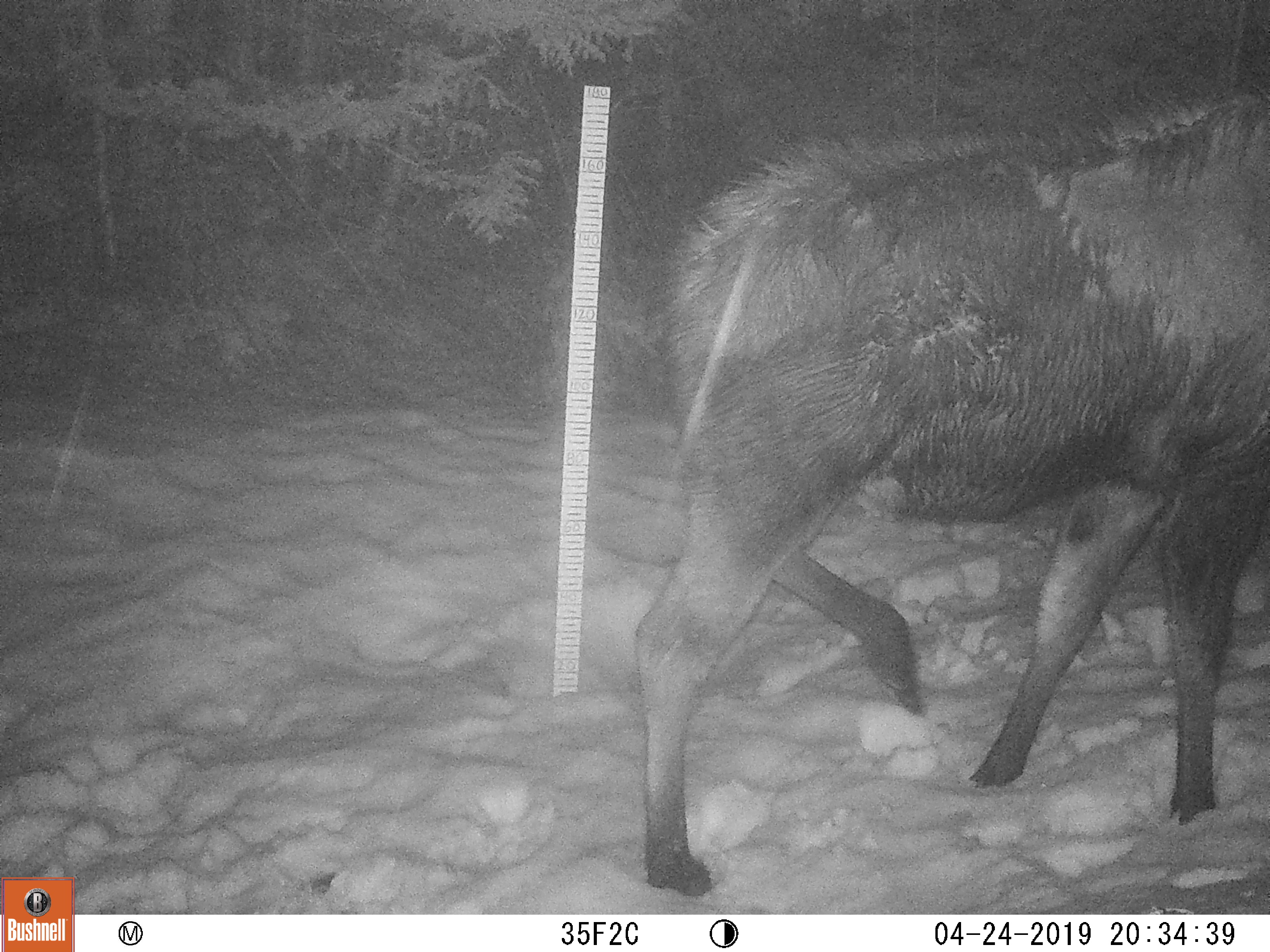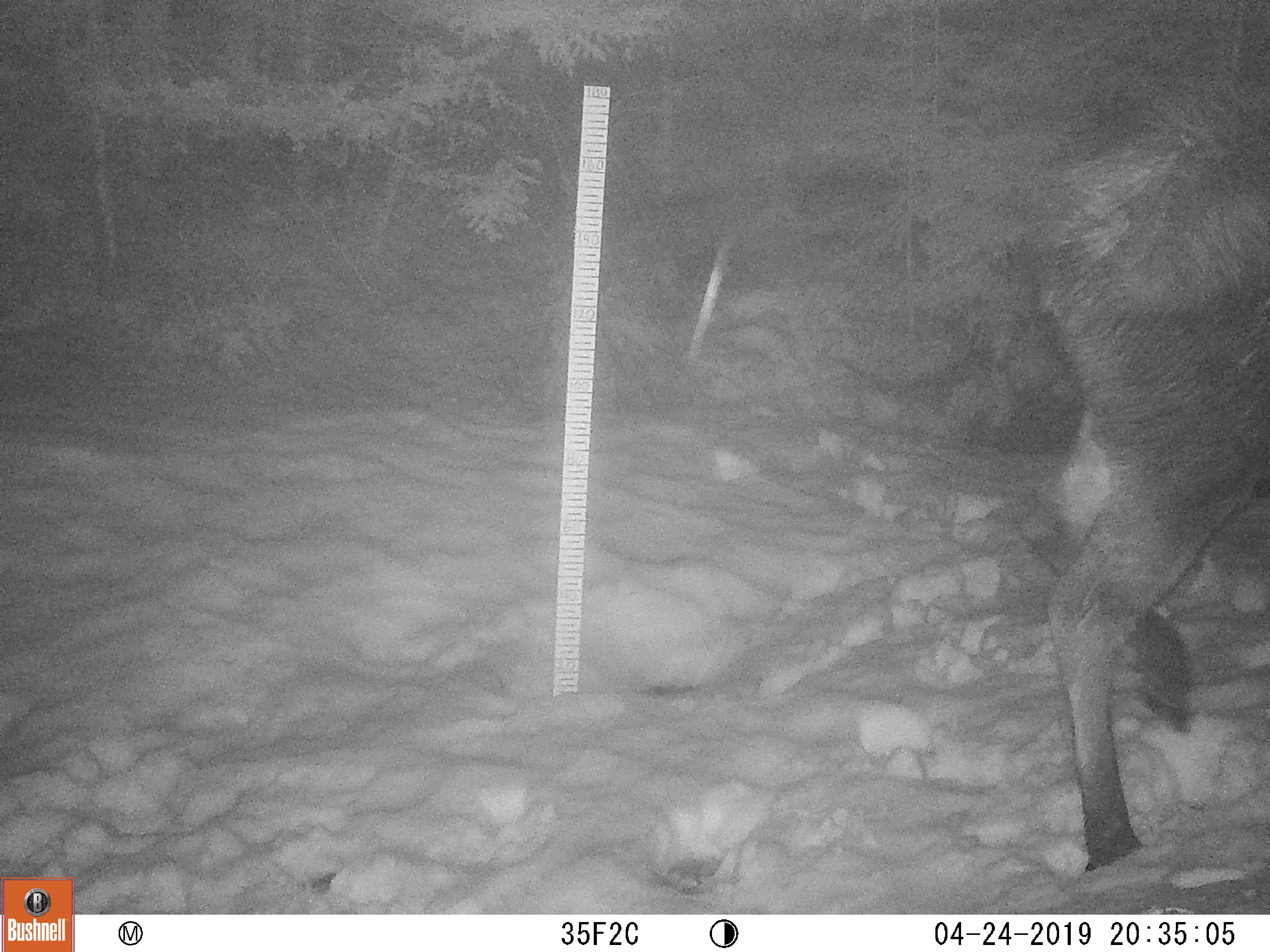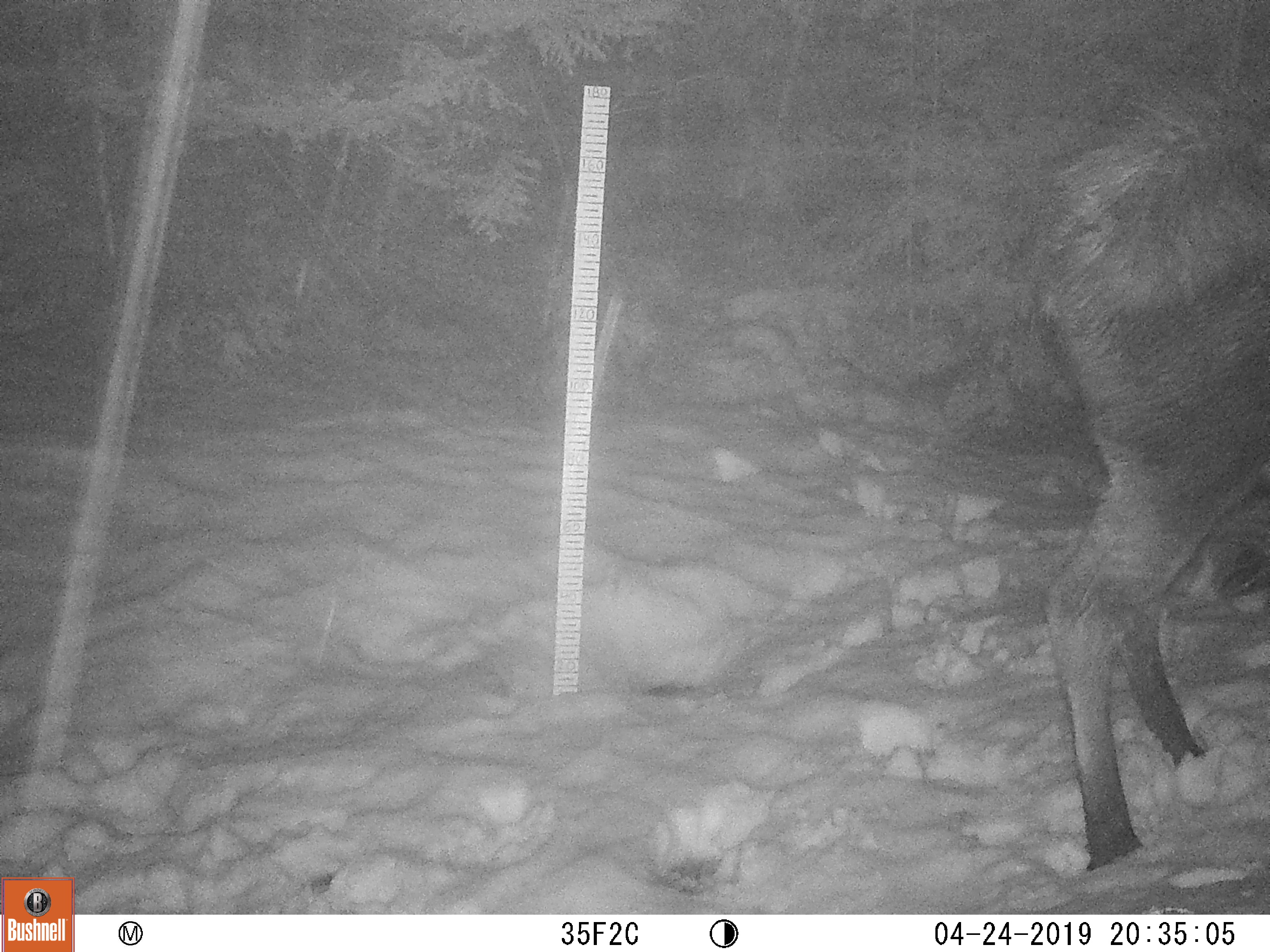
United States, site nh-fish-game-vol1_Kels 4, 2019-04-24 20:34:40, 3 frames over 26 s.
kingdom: Animalia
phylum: Chordata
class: Mammalia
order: Artiodactyla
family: Cervidae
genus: Alces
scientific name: Alces alces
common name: moose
Moose (Alces alces).